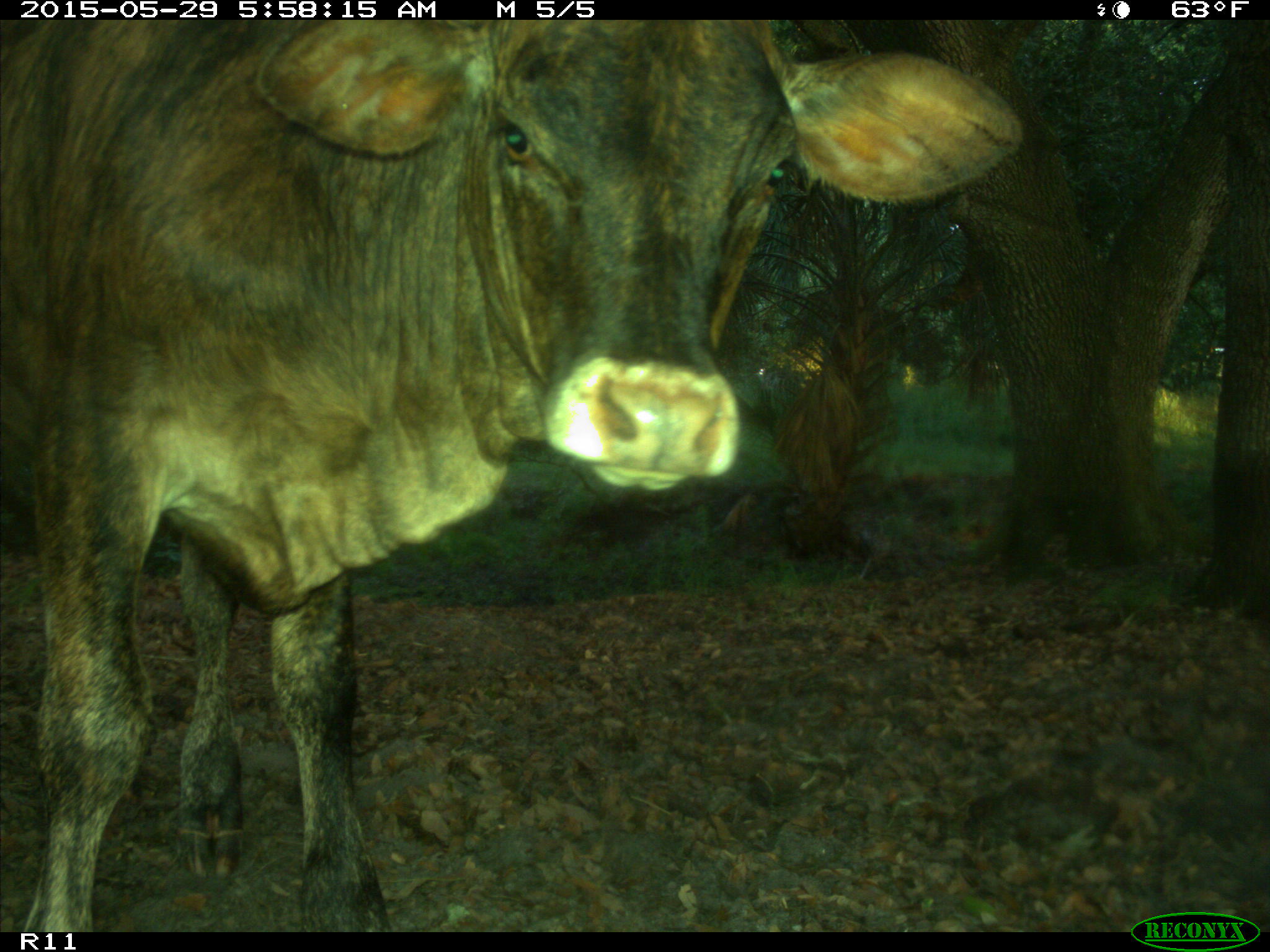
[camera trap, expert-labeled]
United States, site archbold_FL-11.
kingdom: Animalia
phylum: Chordata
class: Mammalia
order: Artiodactyla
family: Bovidae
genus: Bos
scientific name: Bos taurus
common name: domestic cow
Bos taurus (domestic cow).